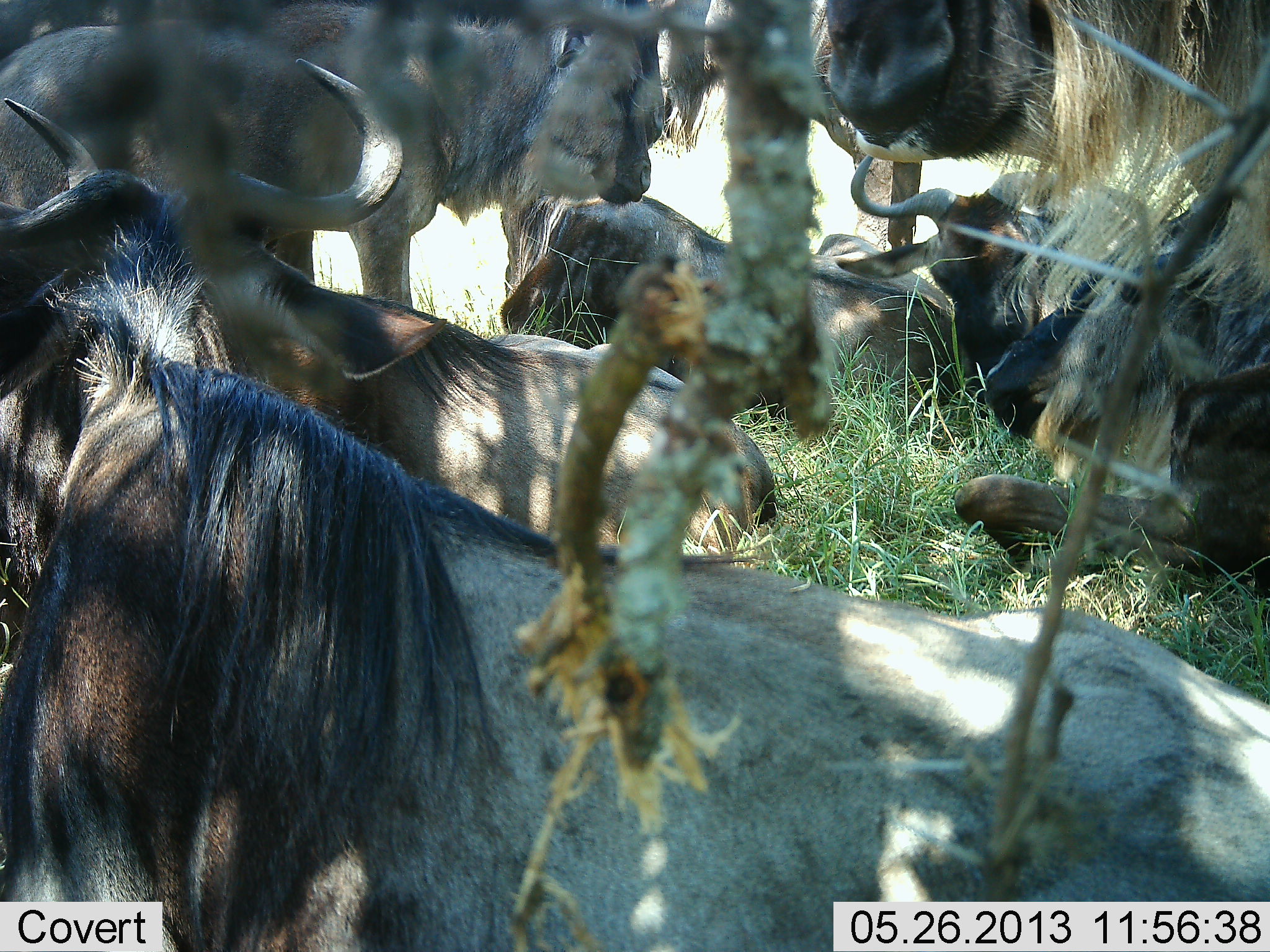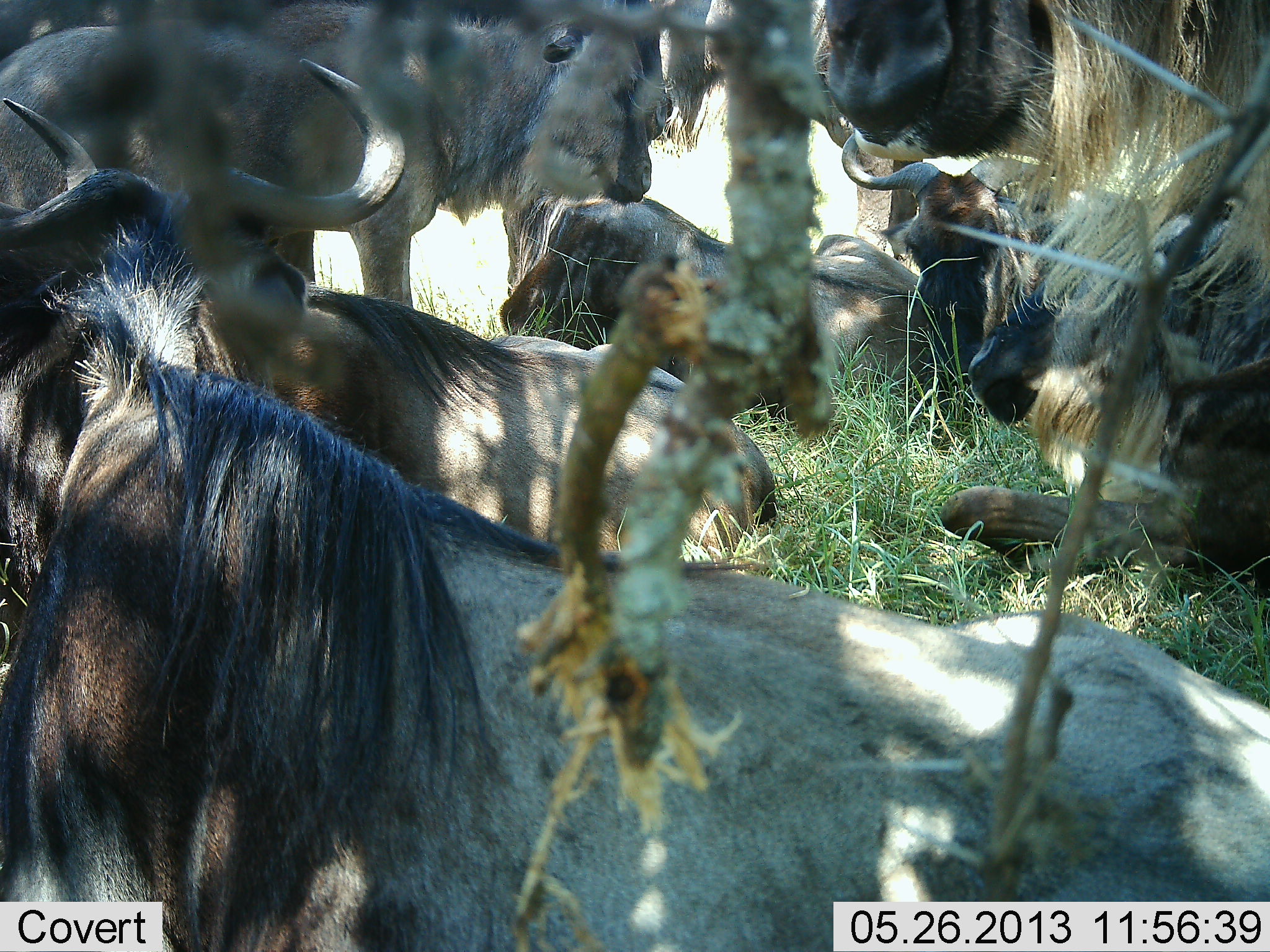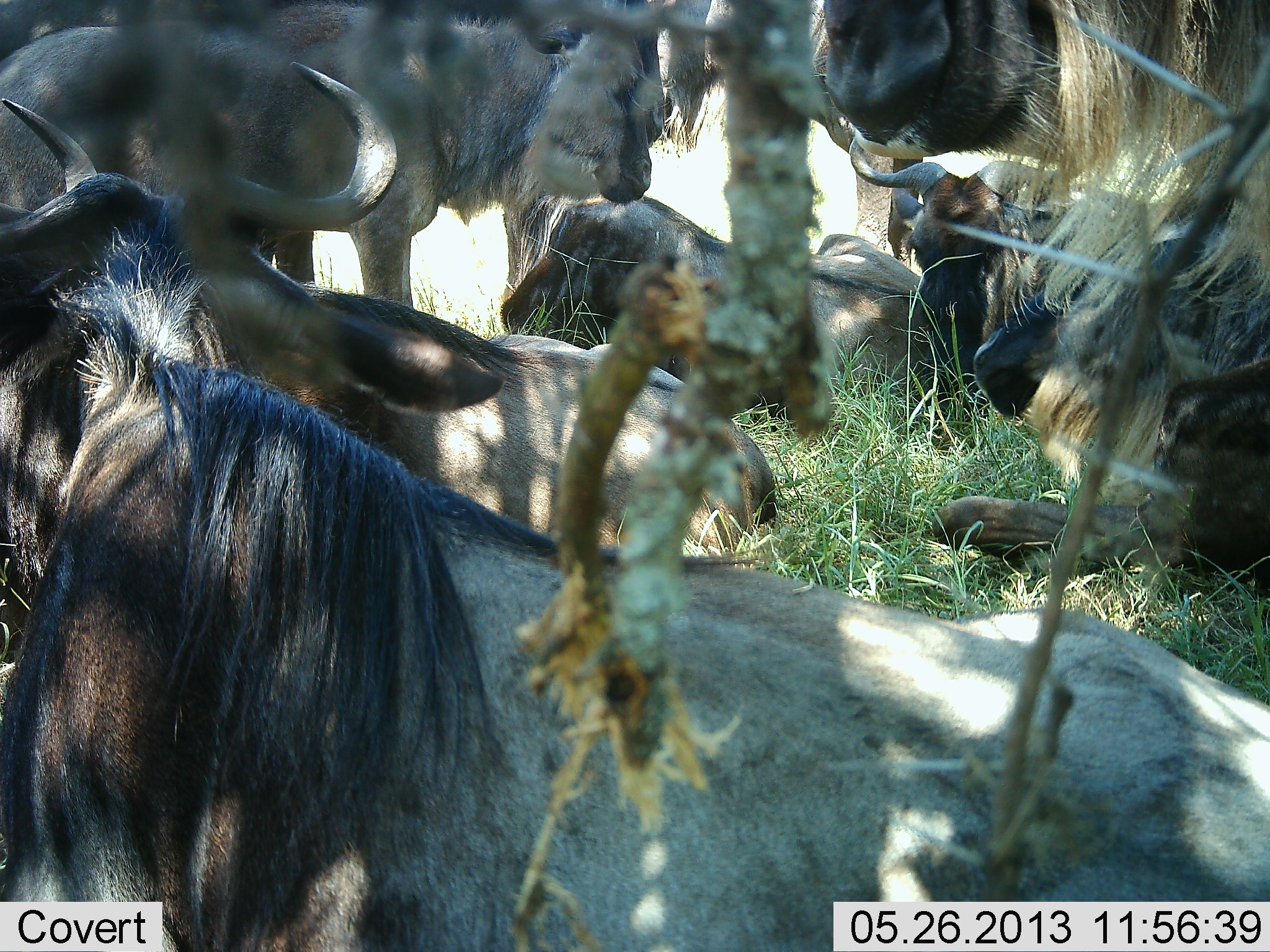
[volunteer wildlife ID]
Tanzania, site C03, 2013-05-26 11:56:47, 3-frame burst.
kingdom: Animalia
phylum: Chordata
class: Mammalia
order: Artiodactyla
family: Bovidae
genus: Connochaetes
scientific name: Connochaetes taurinus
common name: blue wildebeest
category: wildebeest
Wildebeest (blue wildebeest) (Connochaetes taurinus), count 8. Behavior (volunteer vote fractions): standing 60%, resting 90%, moving 0%, interacting 0%. Young present (vote fraction): 10%. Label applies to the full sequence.